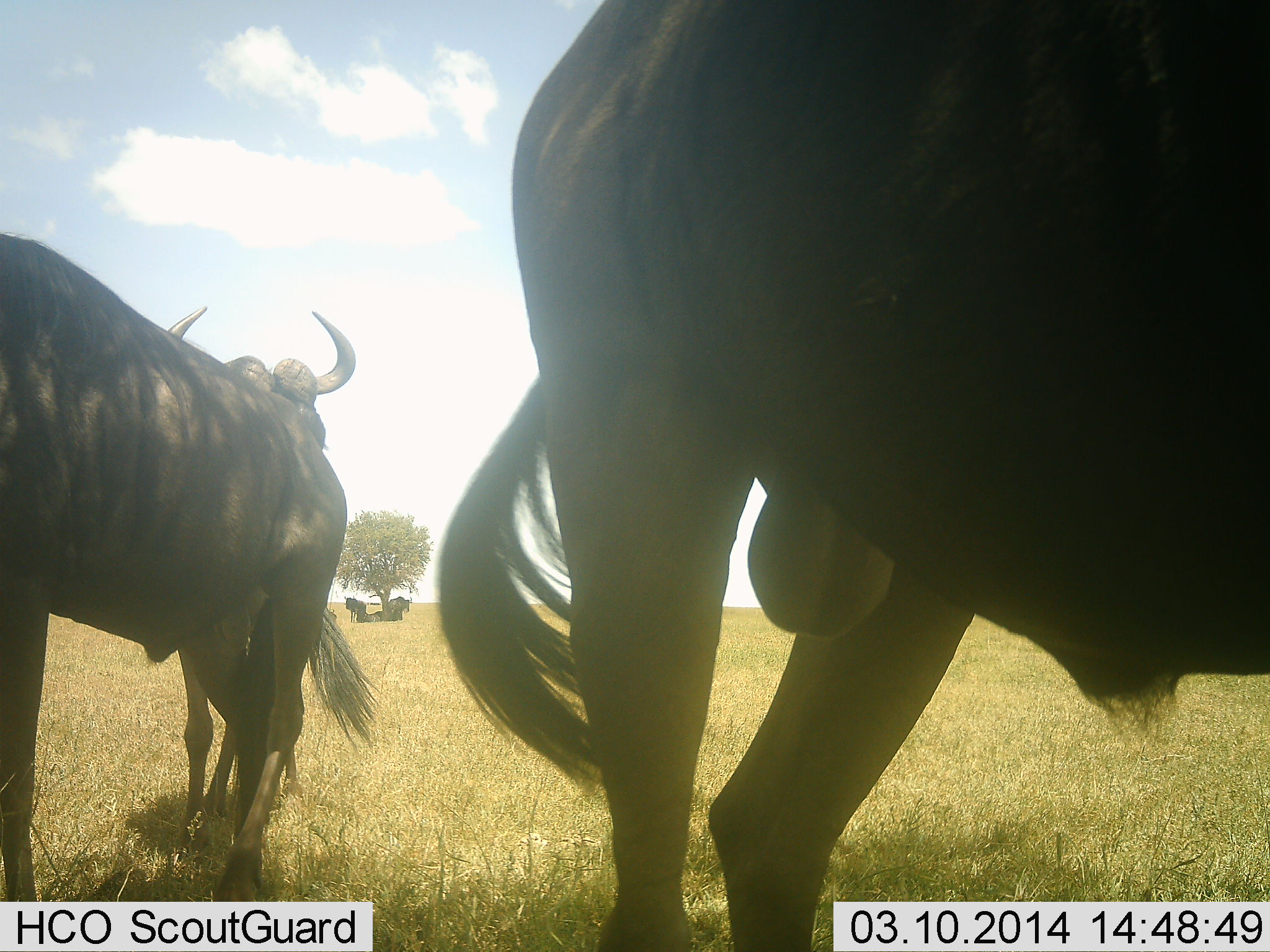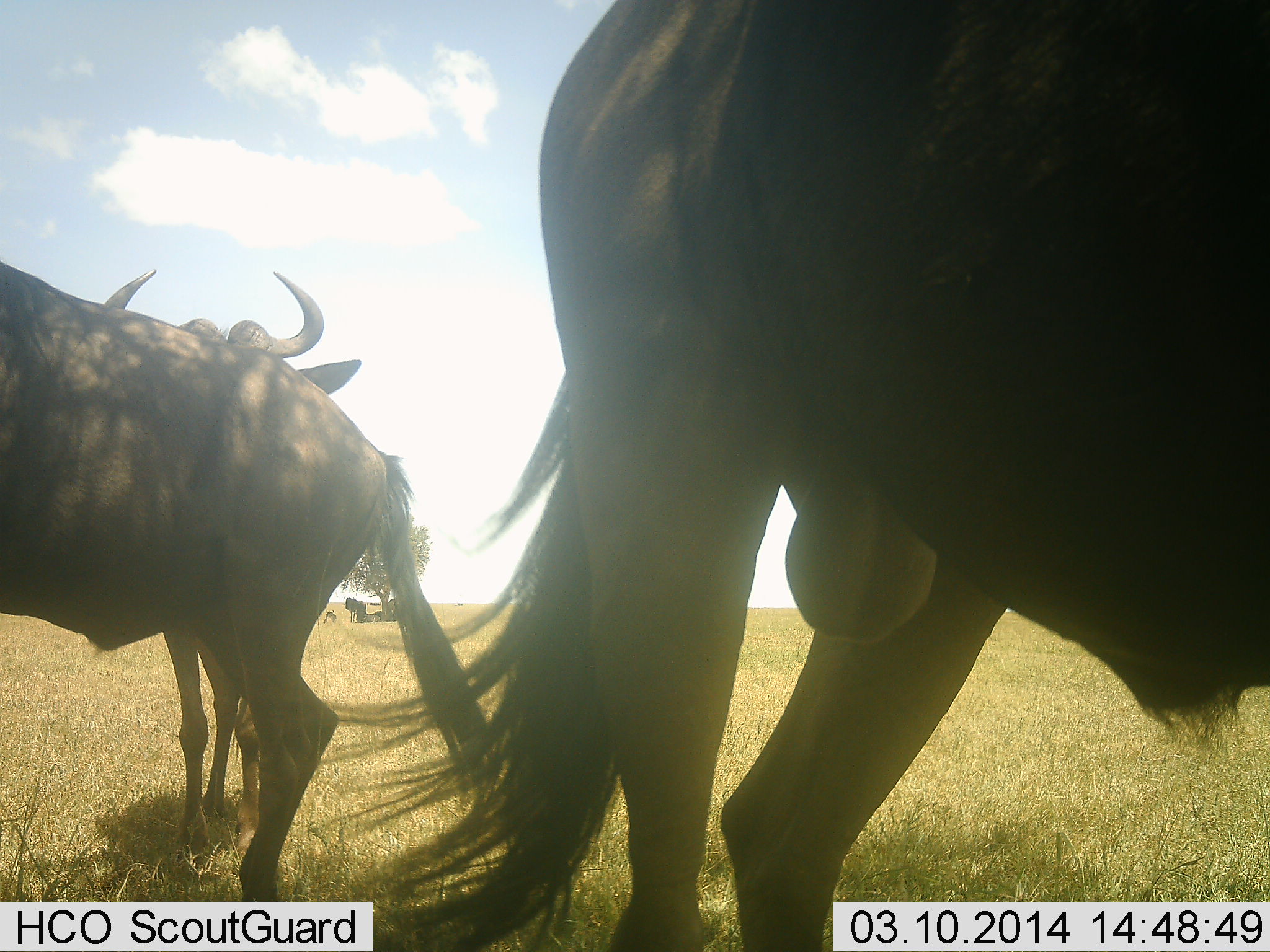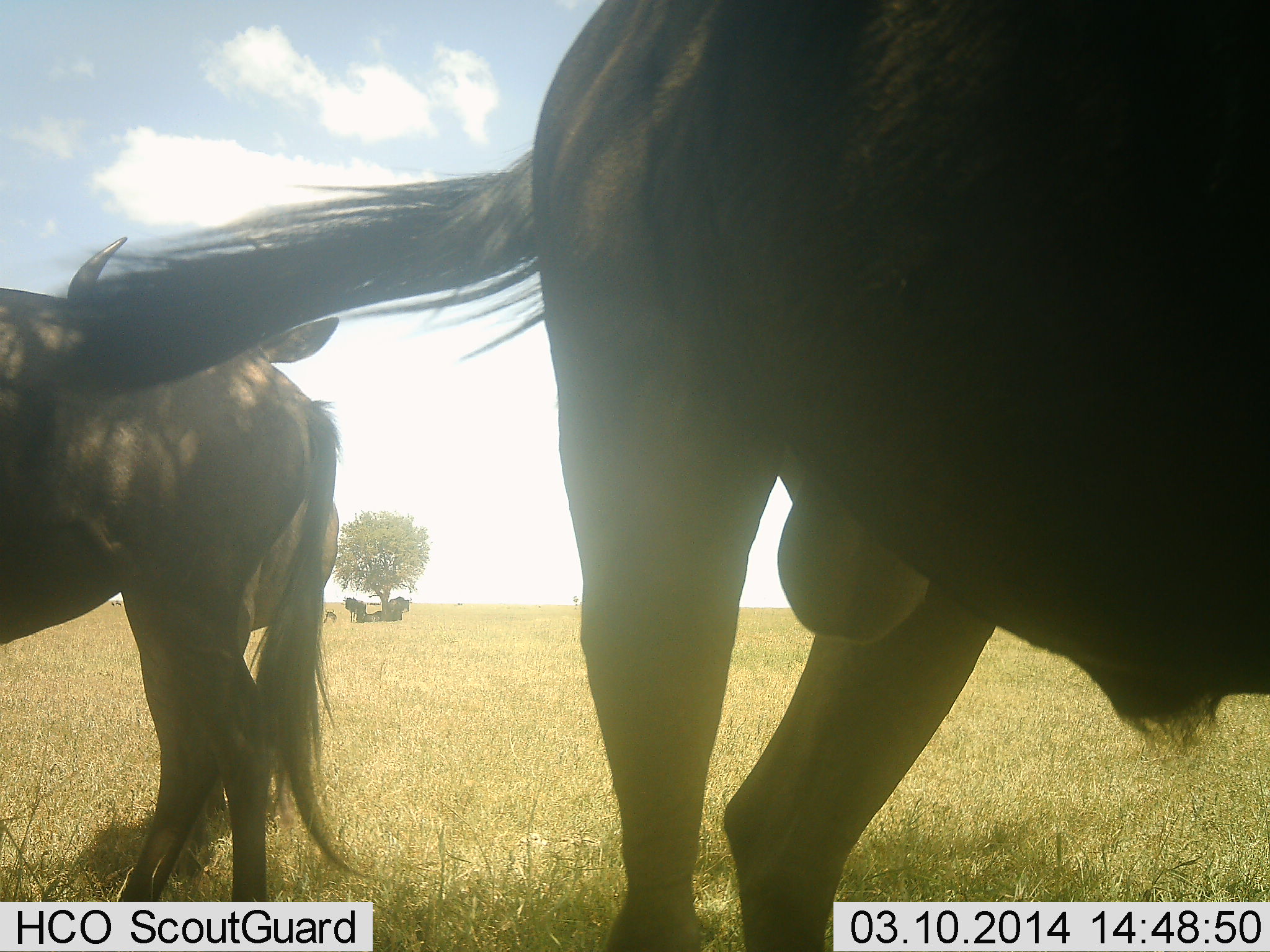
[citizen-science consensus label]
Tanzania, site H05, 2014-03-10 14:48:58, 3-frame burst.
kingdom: Animalia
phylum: Chordata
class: Mammalia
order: Artiodactyla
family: Bovidae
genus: Connochaetes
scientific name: Connochaetes taurinus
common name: blue wildebeest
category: wildebeest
Wildebeest (blue wildebeest) (Connochaetes taurinus), count 5. Behavior (volunteer vote fractions): standing 82%, resting 55%, moving 18%, interacting 0%. Young present (vote fraction): 9%. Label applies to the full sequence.